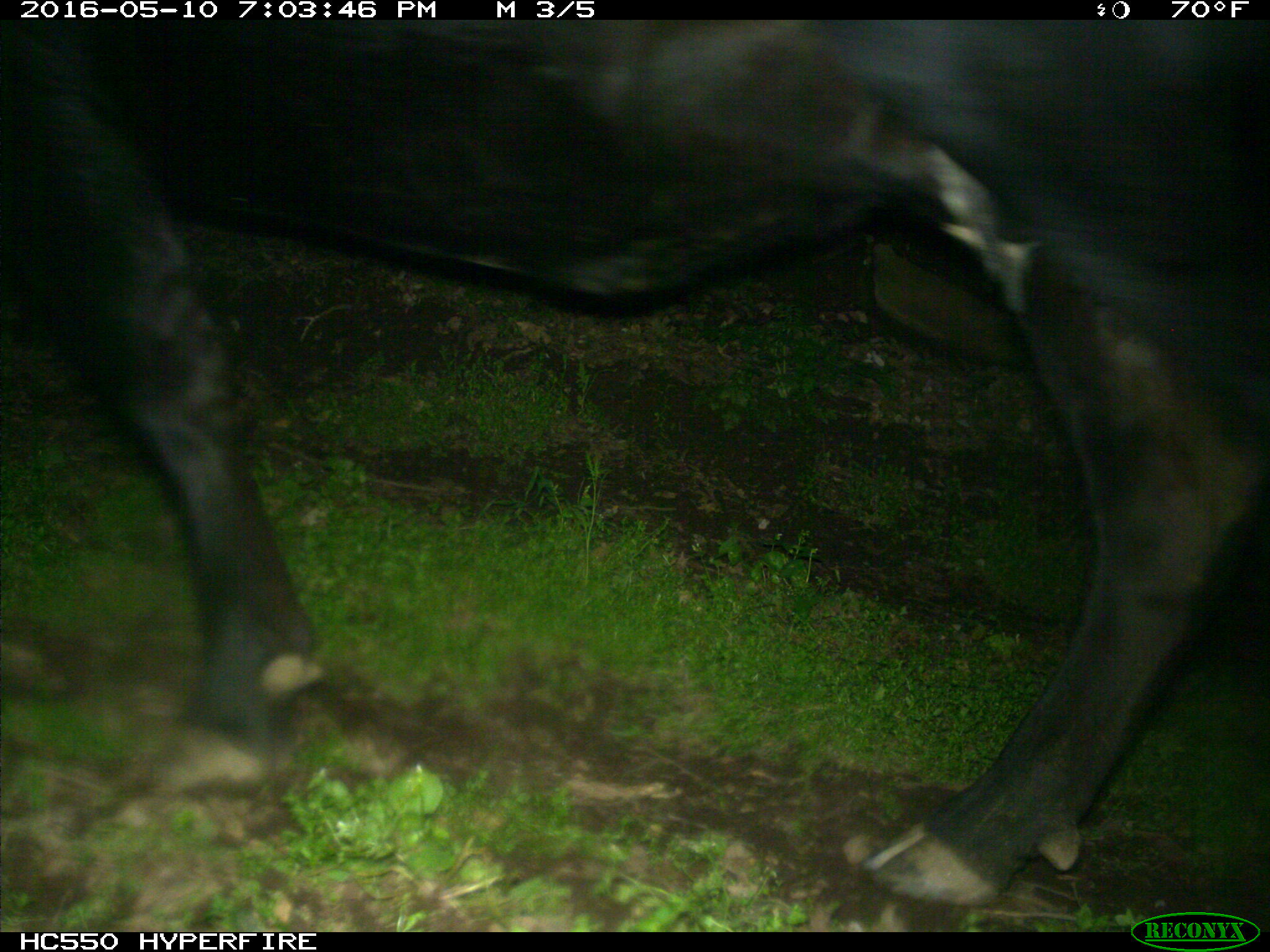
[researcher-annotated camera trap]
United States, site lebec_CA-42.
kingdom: Animalia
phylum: Chordata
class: Mammalia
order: Artiodactyla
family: Bovidae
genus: Bos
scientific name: Bos taurus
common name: domestic cow